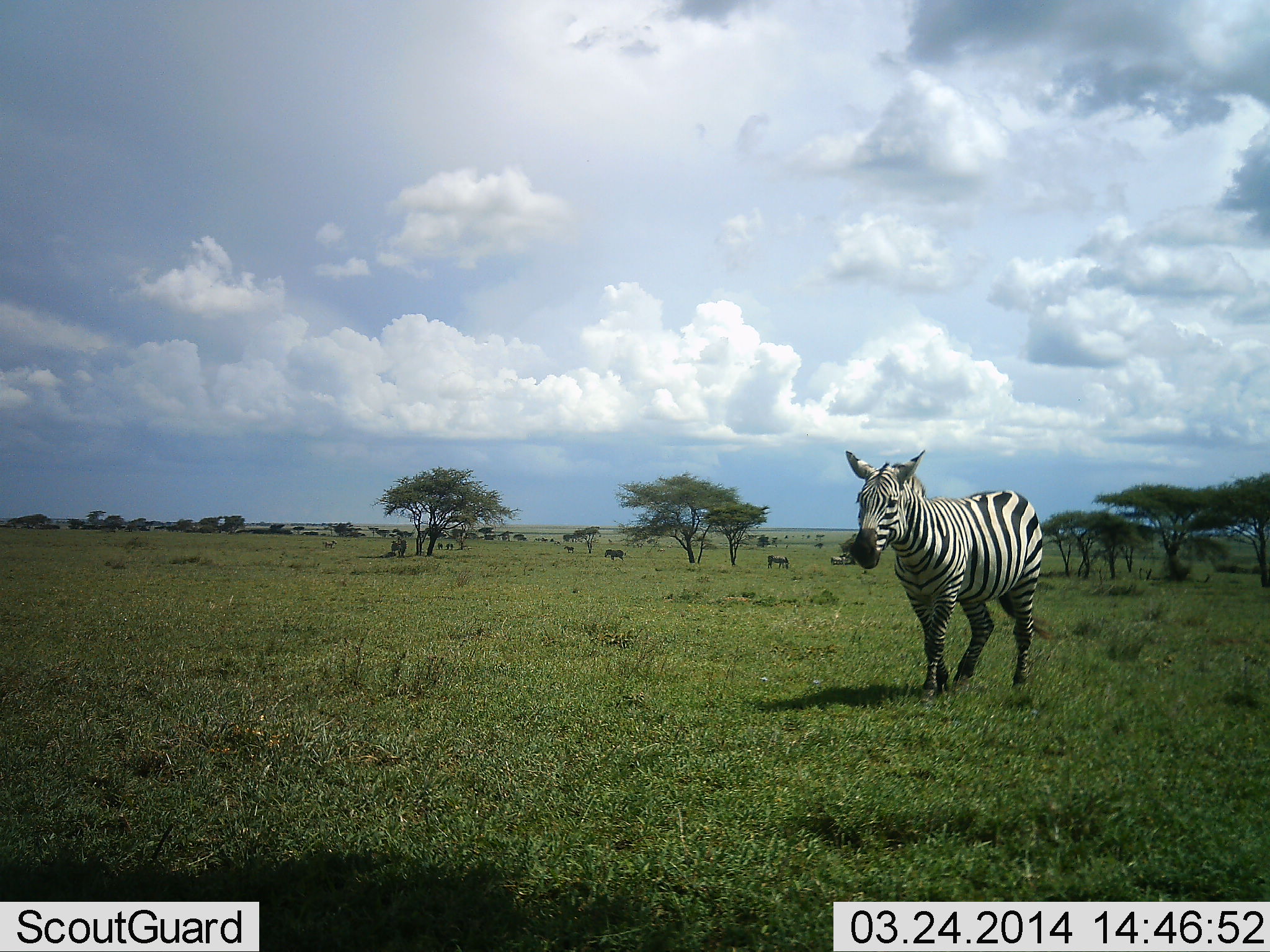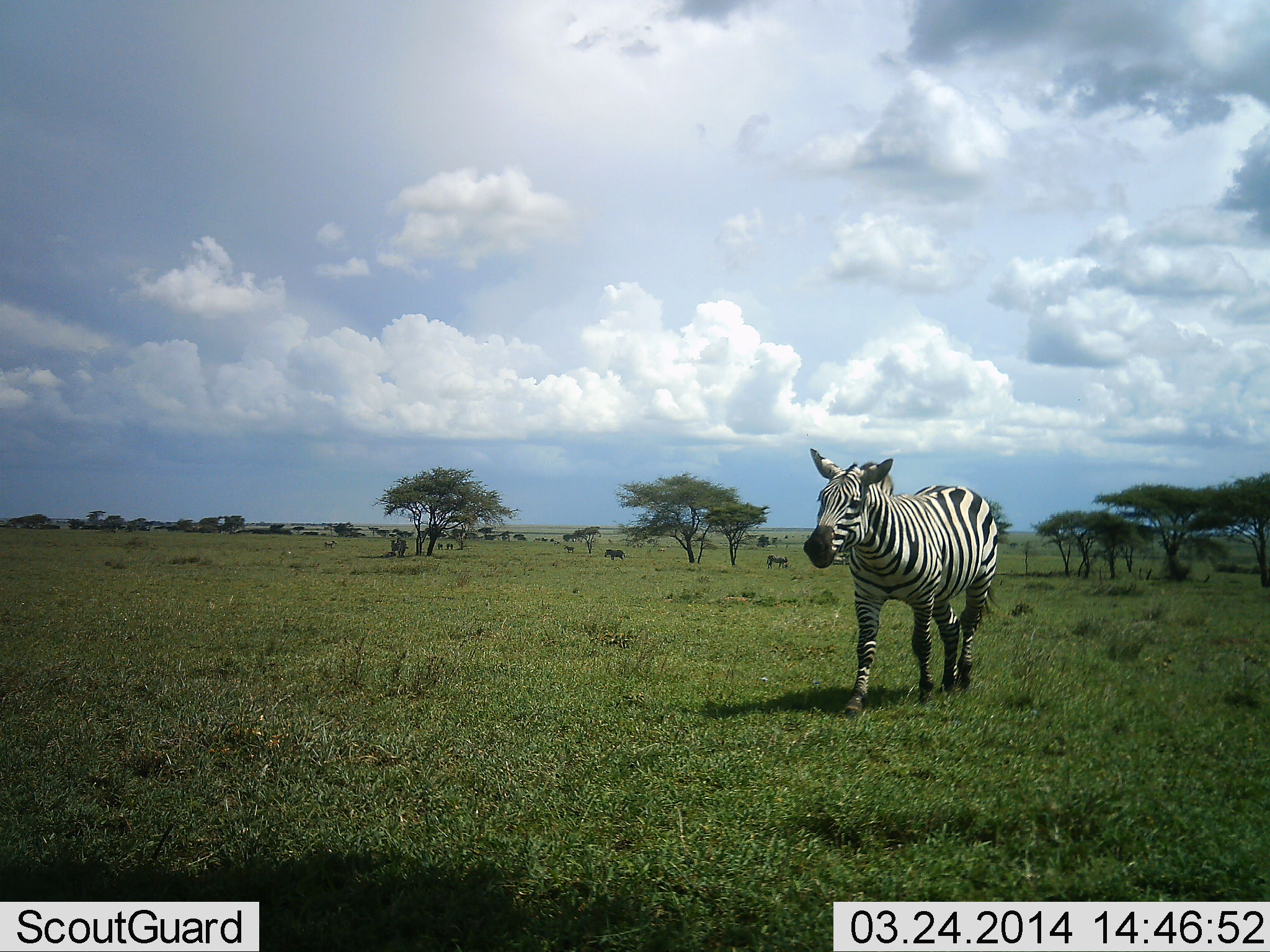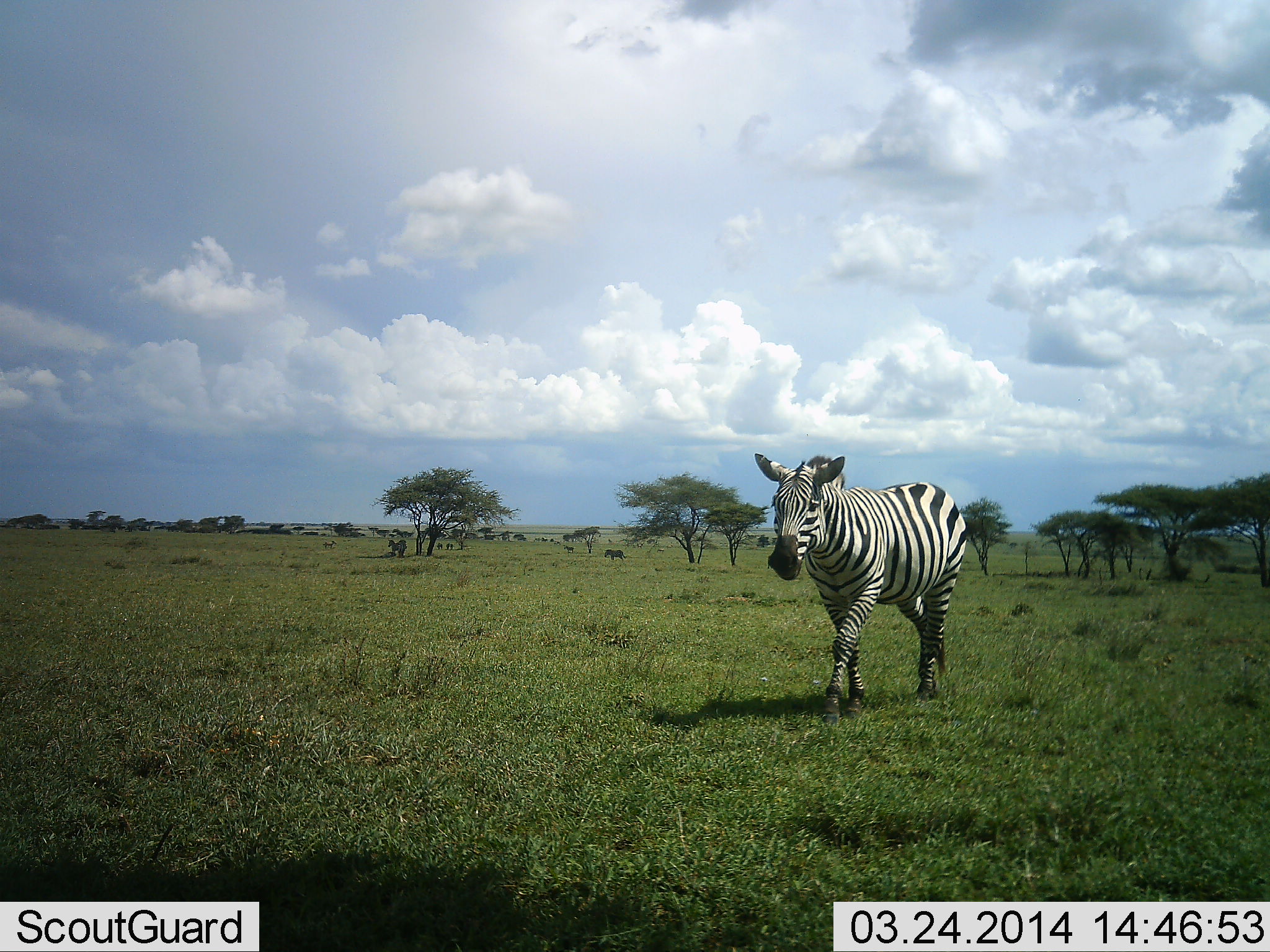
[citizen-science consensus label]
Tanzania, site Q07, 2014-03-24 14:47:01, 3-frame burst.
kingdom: Animalia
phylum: Chordata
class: Mammalia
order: Perissodactyla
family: Equidae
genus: Equus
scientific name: Equus quagga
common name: plains zebra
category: zebra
Zebra (plains zebra) (Equus quagga), count 1. Behavior (volunteer vote fractions): standing 20%, resting 0%, moving 95%, interacting 5%. Young present (vote fraction): 0%. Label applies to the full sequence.